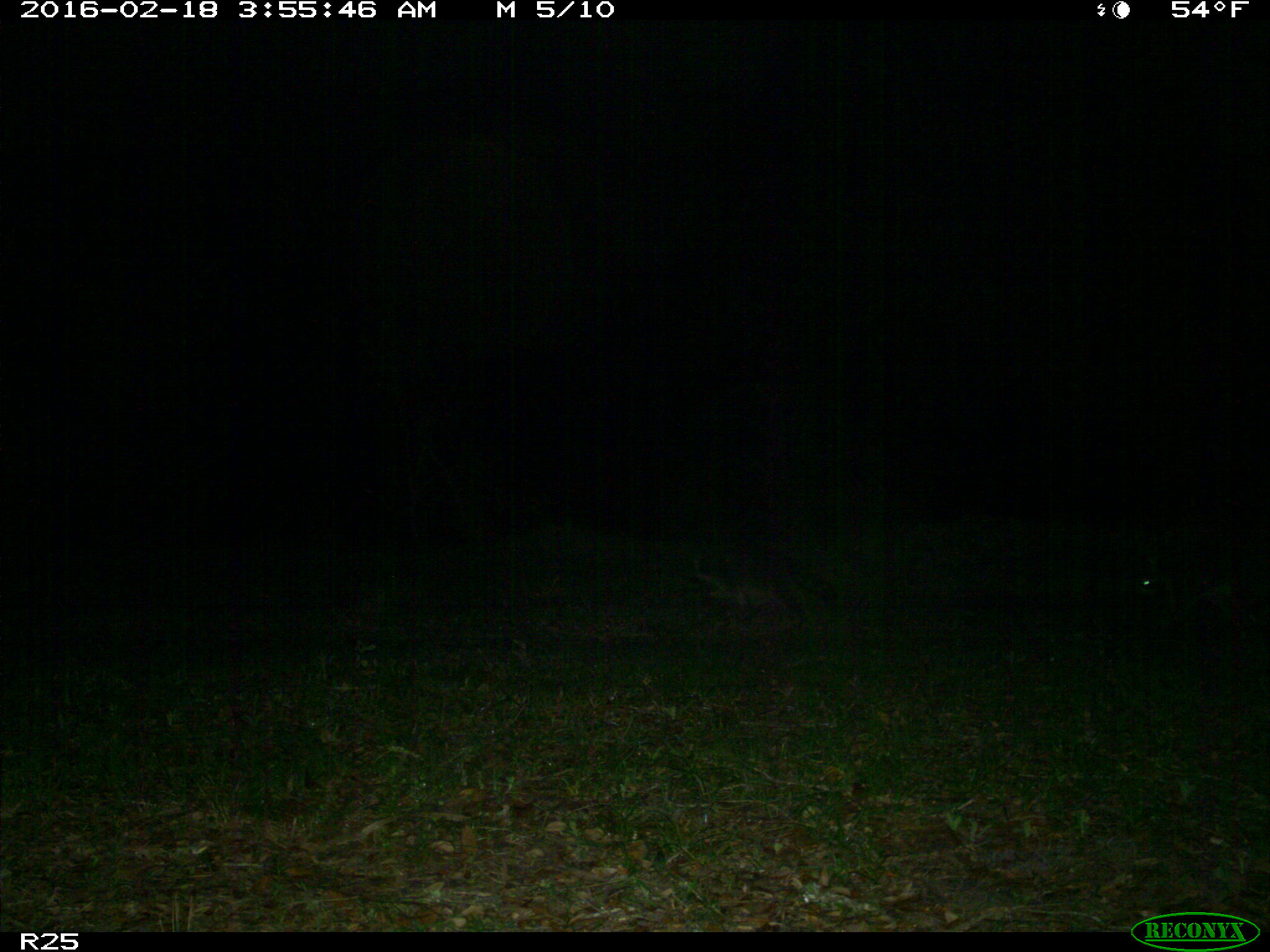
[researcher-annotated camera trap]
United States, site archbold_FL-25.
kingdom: Animalia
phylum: Chordata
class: Mammalia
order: Carnivora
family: Procyonidae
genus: Procyon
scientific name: Procyon lotor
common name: common raccoon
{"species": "Procyon lotor (common raccoon)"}